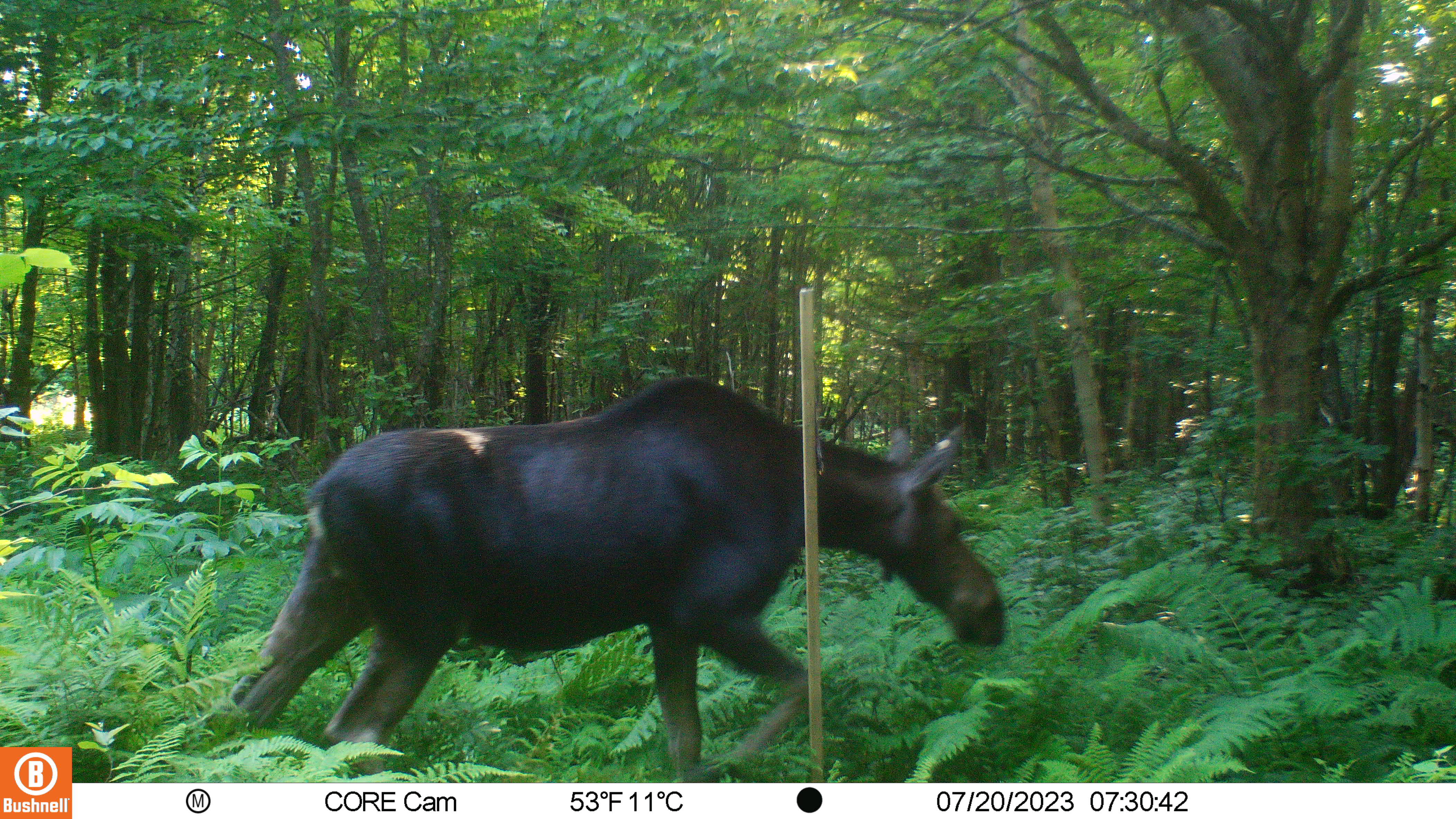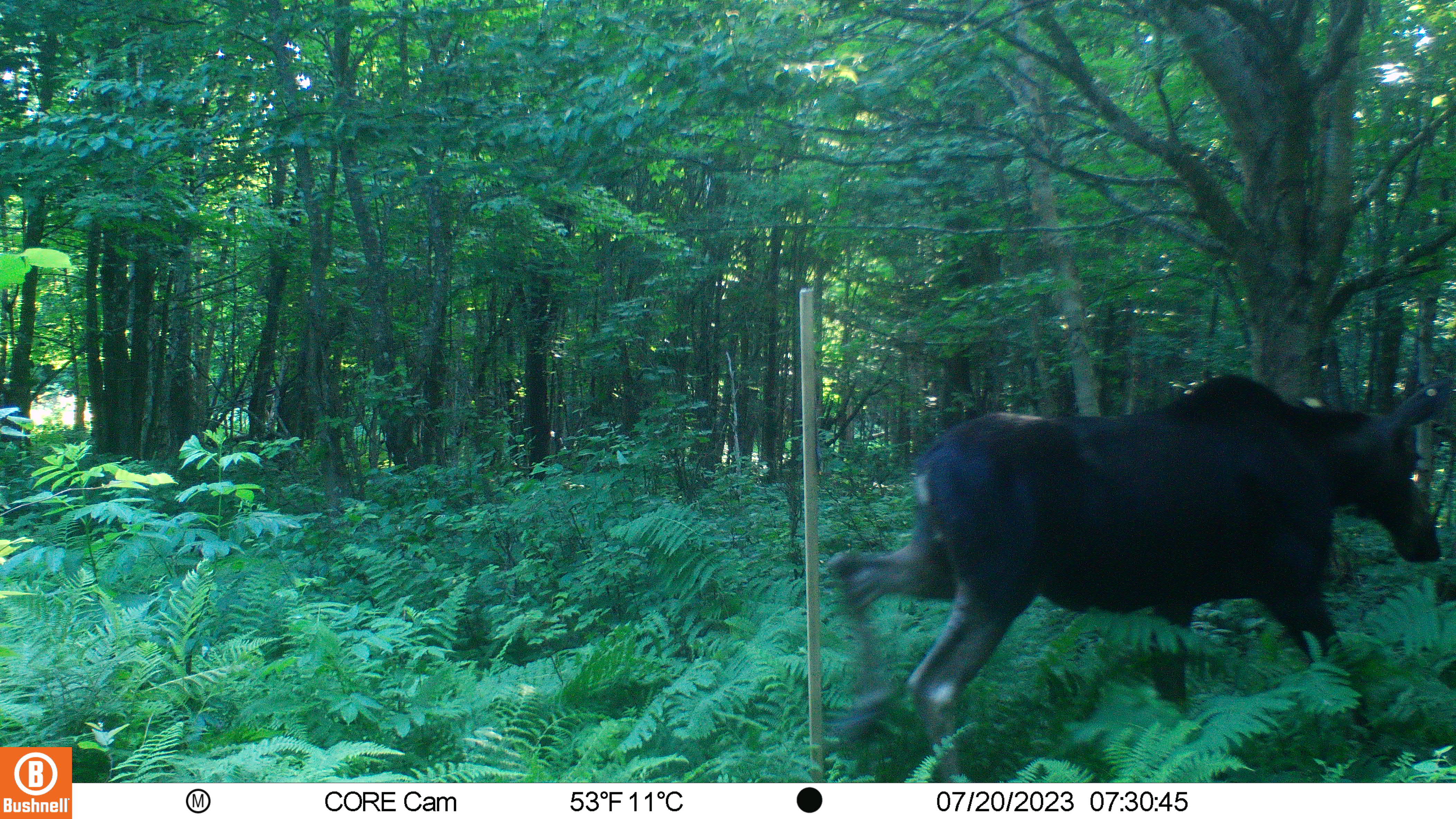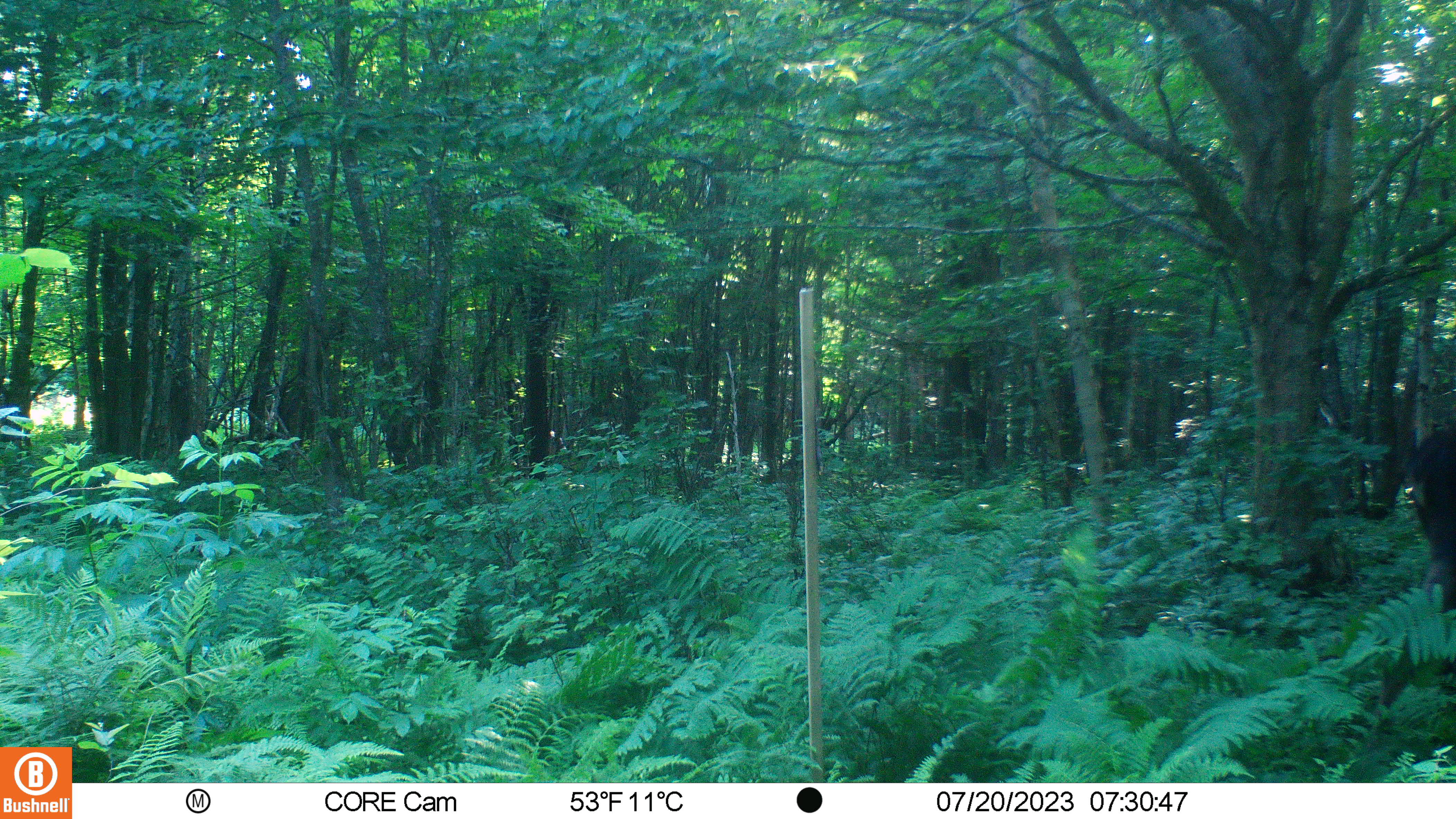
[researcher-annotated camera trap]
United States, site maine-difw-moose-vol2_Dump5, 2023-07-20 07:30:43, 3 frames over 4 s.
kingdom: Animalia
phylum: Chordata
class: Mammalia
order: Artiodactyla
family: Cervidae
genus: Alces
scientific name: Alces alces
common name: moose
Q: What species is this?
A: Moose (Alces alces).